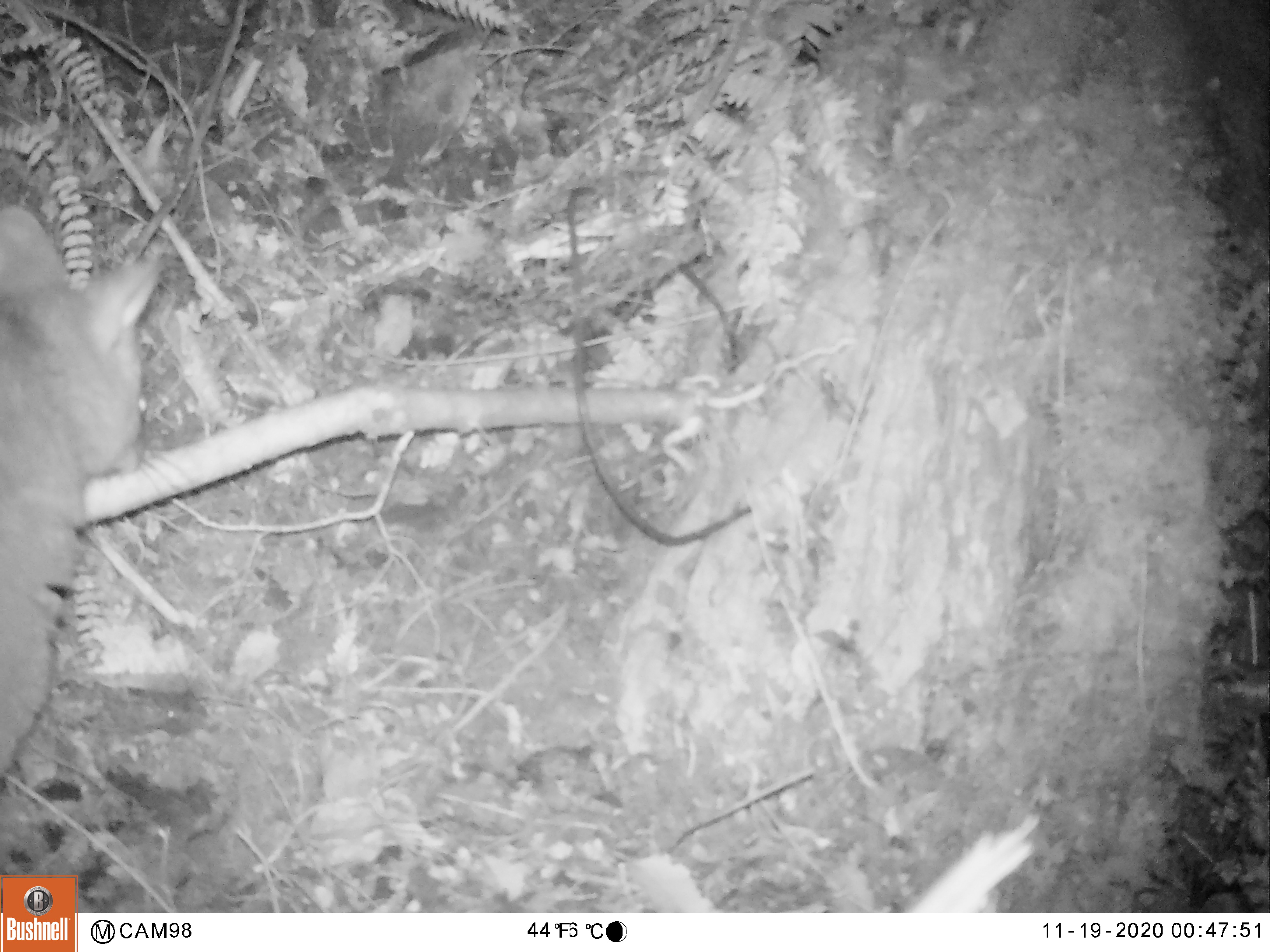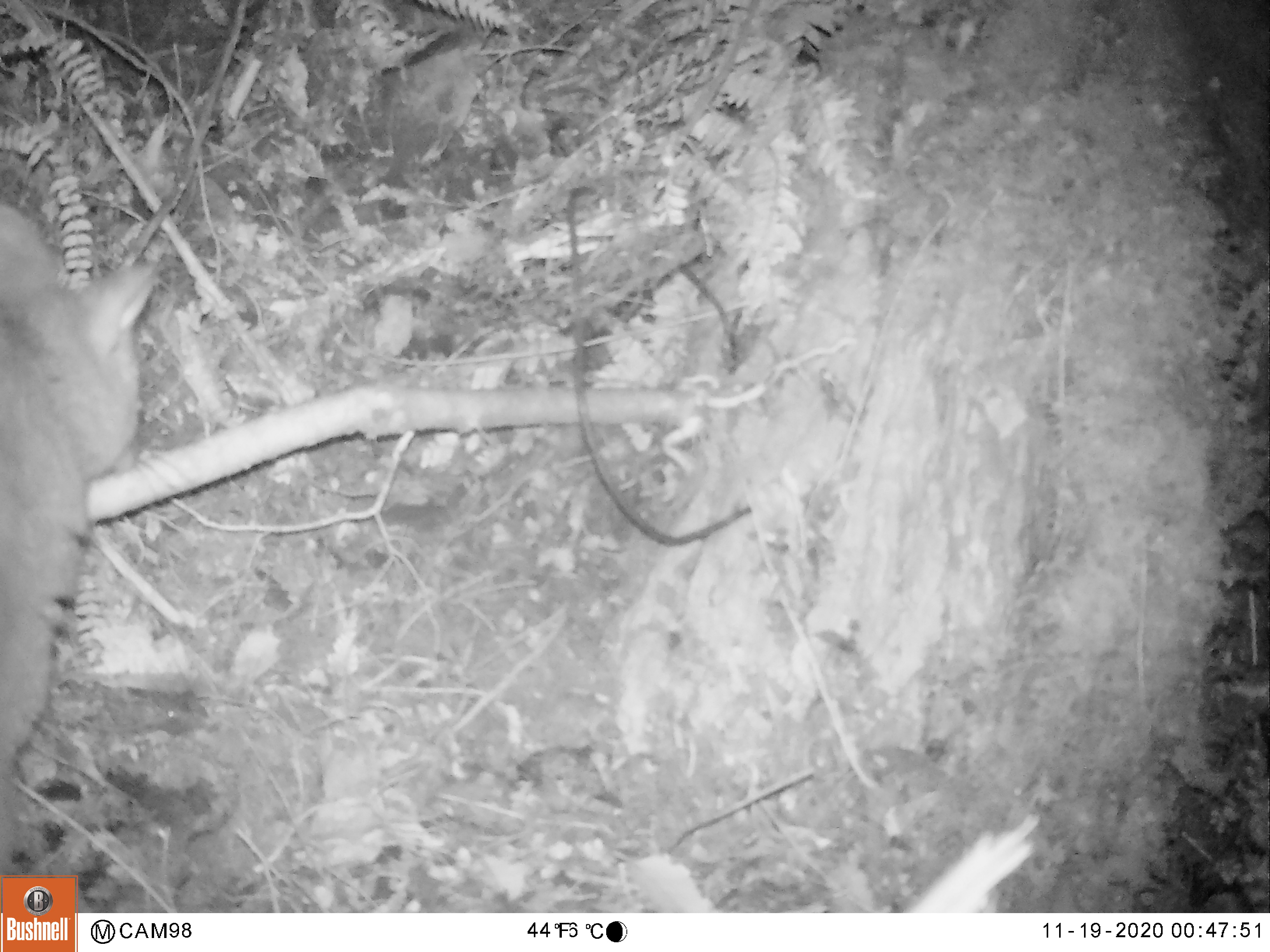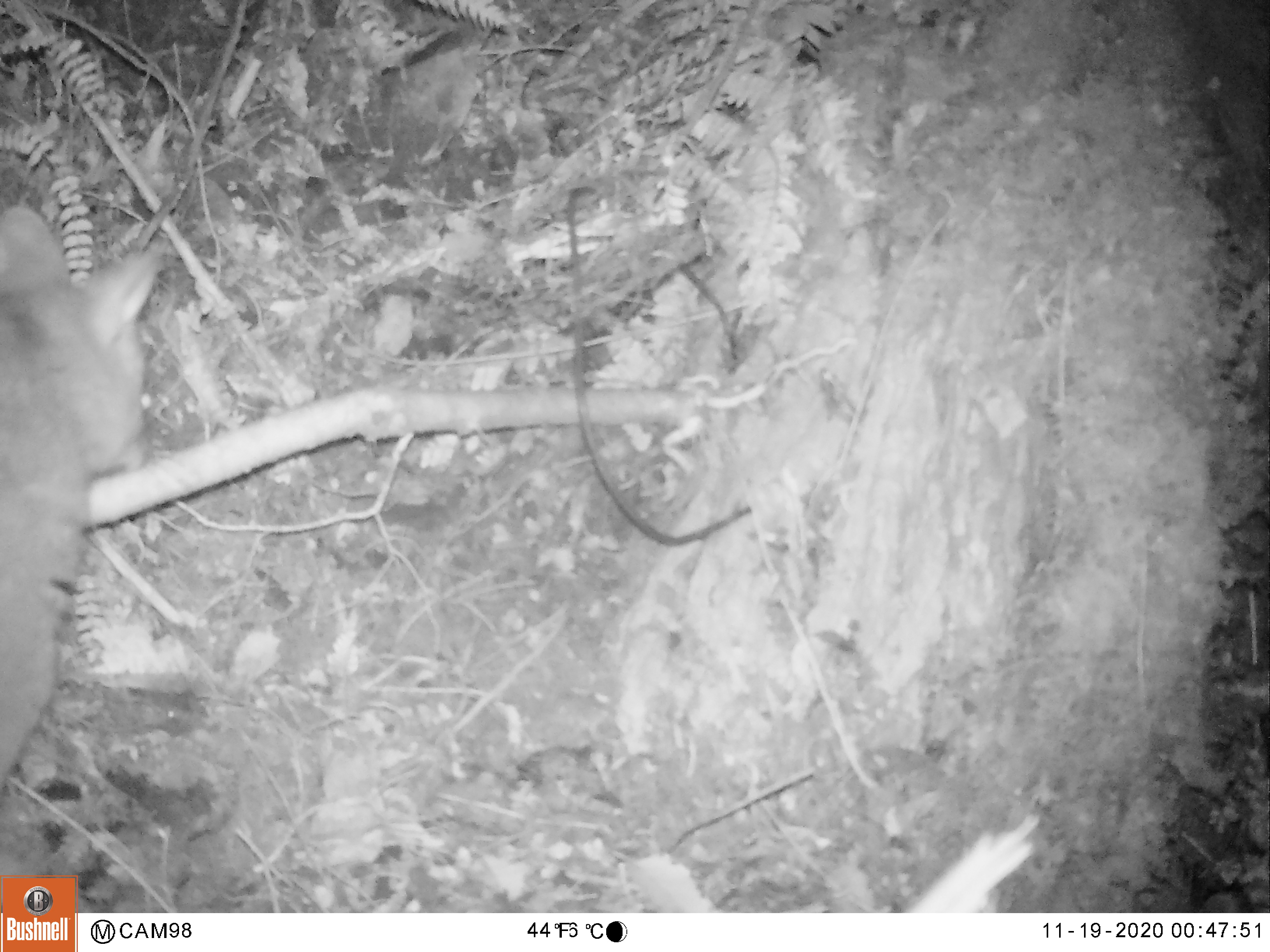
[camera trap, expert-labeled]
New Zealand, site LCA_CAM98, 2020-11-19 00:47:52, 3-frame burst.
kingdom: Animalia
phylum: Chordata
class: Mammalia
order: Diprotodontia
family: Phalangeridae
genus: Trichosurus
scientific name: Trichosurus vulpecula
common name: common brushtail possum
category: possum